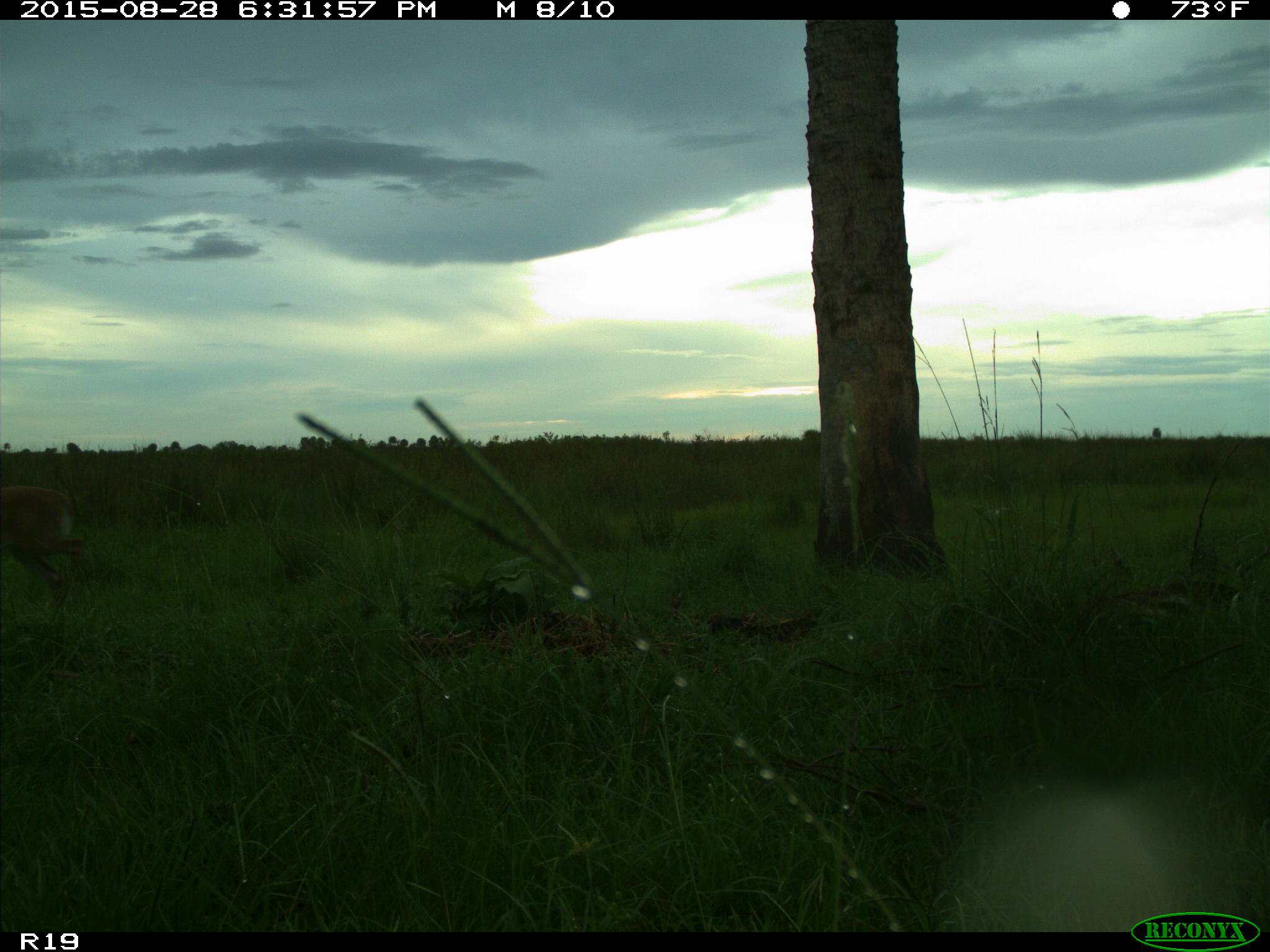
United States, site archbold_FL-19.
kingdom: Animalia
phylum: Chordata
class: Mammalia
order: Artiodactyla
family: Cervidae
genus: Odocoileus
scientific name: Odocoileus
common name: deer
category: unidentified deer